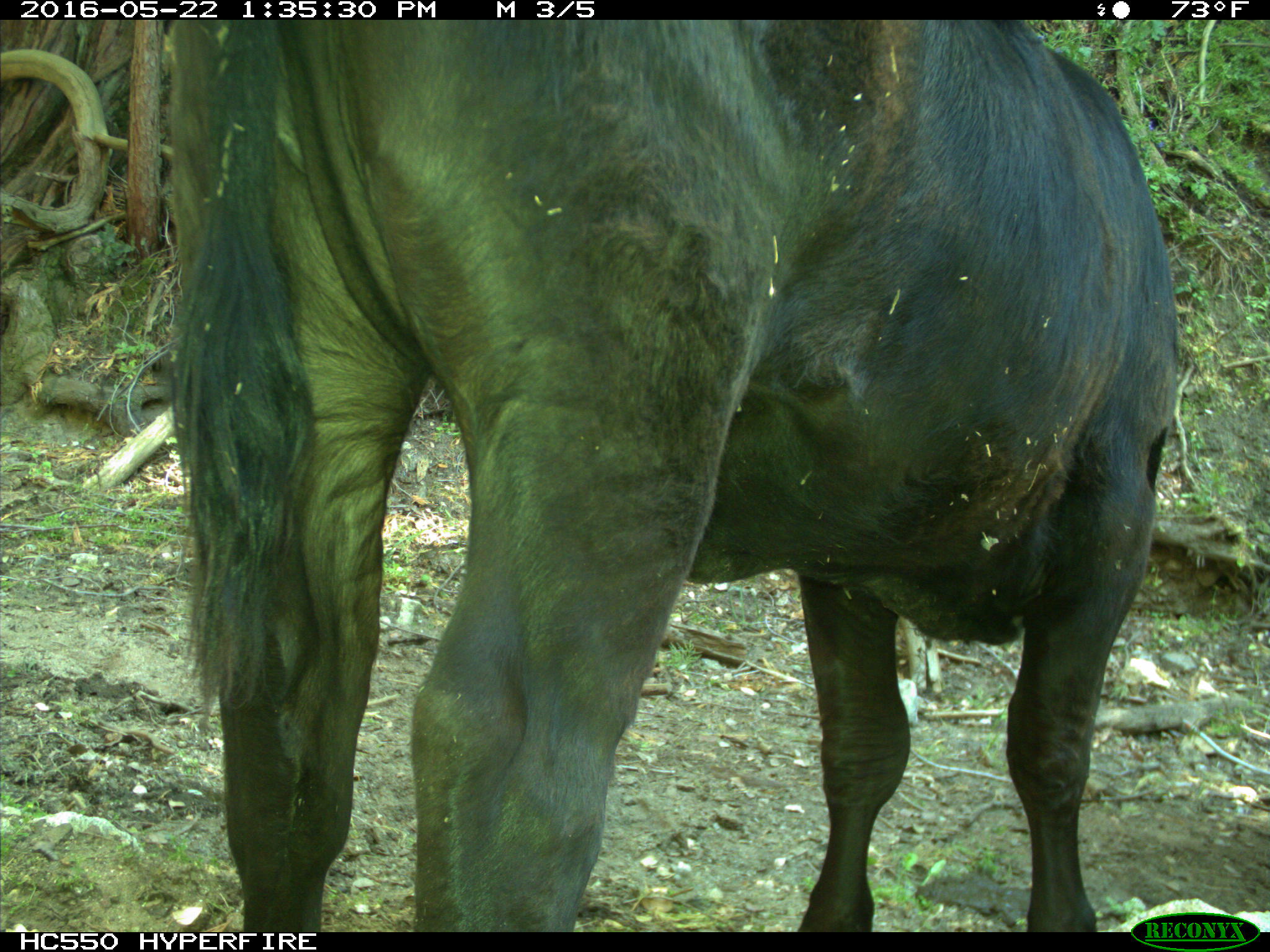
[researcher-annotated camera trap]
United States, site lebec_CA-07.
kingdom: Animalia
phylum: Chordata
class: Mammalia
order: Artiodactyla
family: Bovidae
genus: Bos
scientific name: Bos taurus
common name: domestic cow